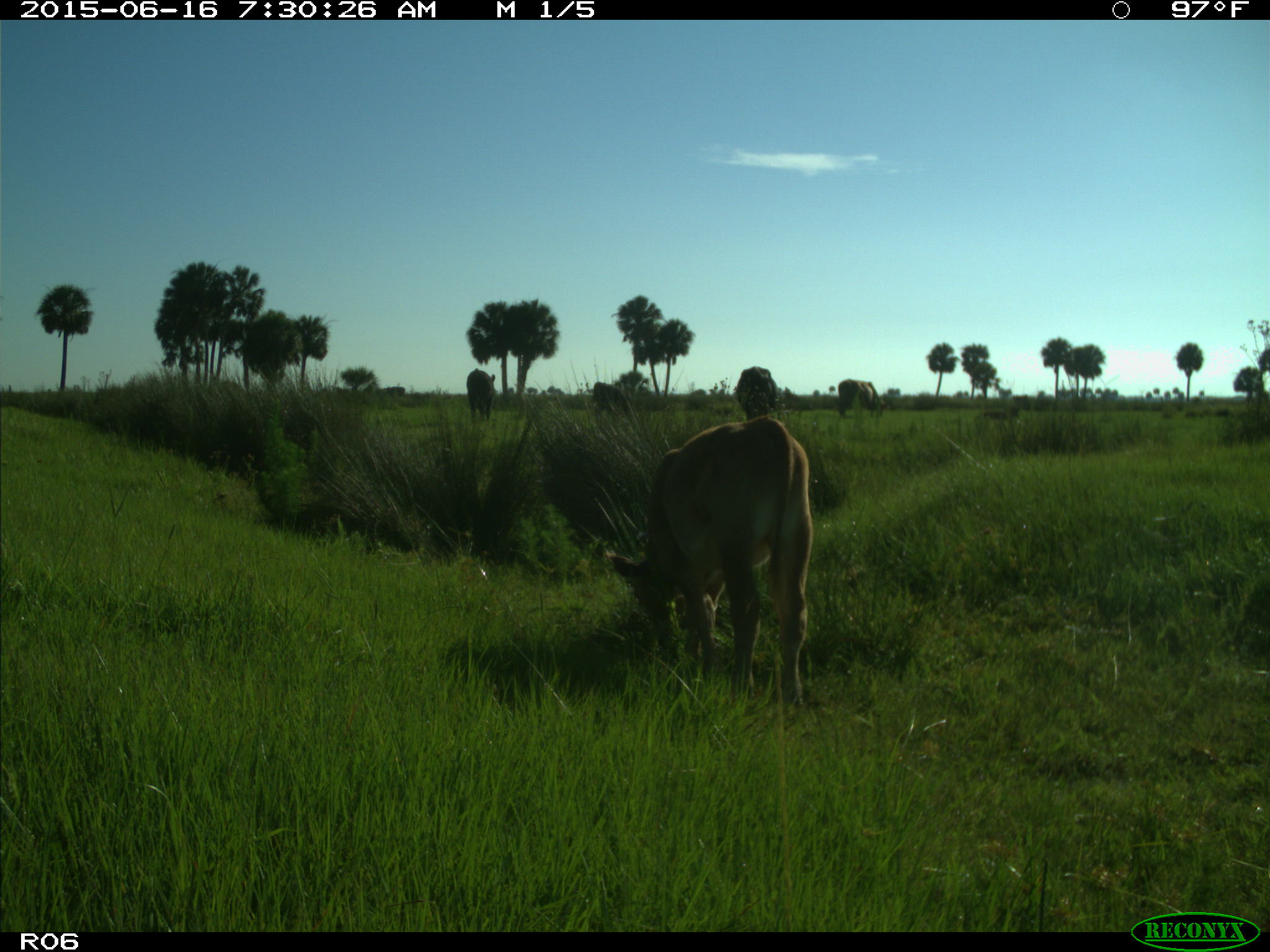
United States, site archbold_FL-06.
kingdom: Animalia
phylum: Chordata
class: Mammalia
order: Artiodactyla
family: Bovidae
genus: Bos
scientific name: Bos taurus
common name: domestic cow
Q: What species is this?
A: Bos taurus (domestic cow).